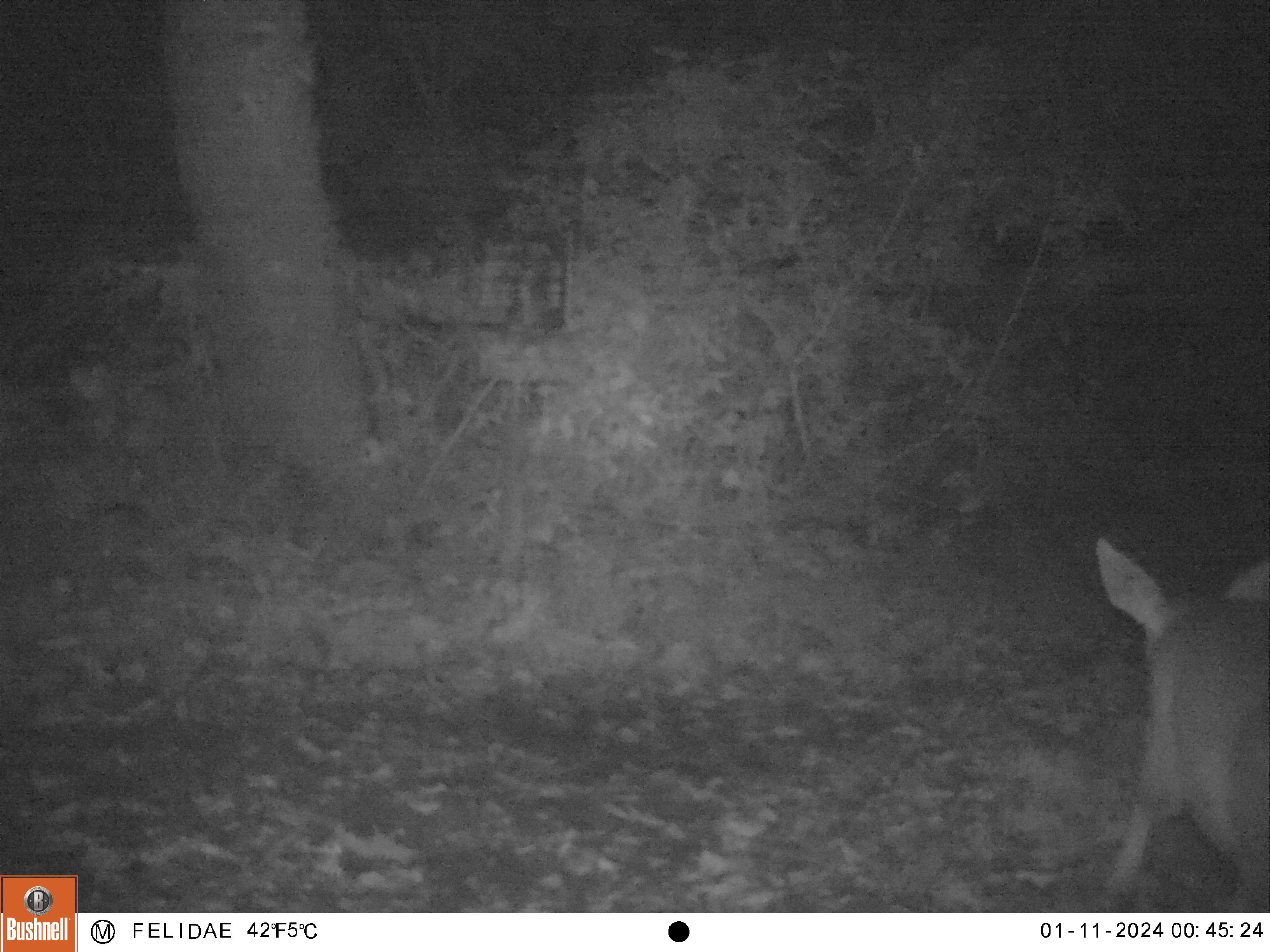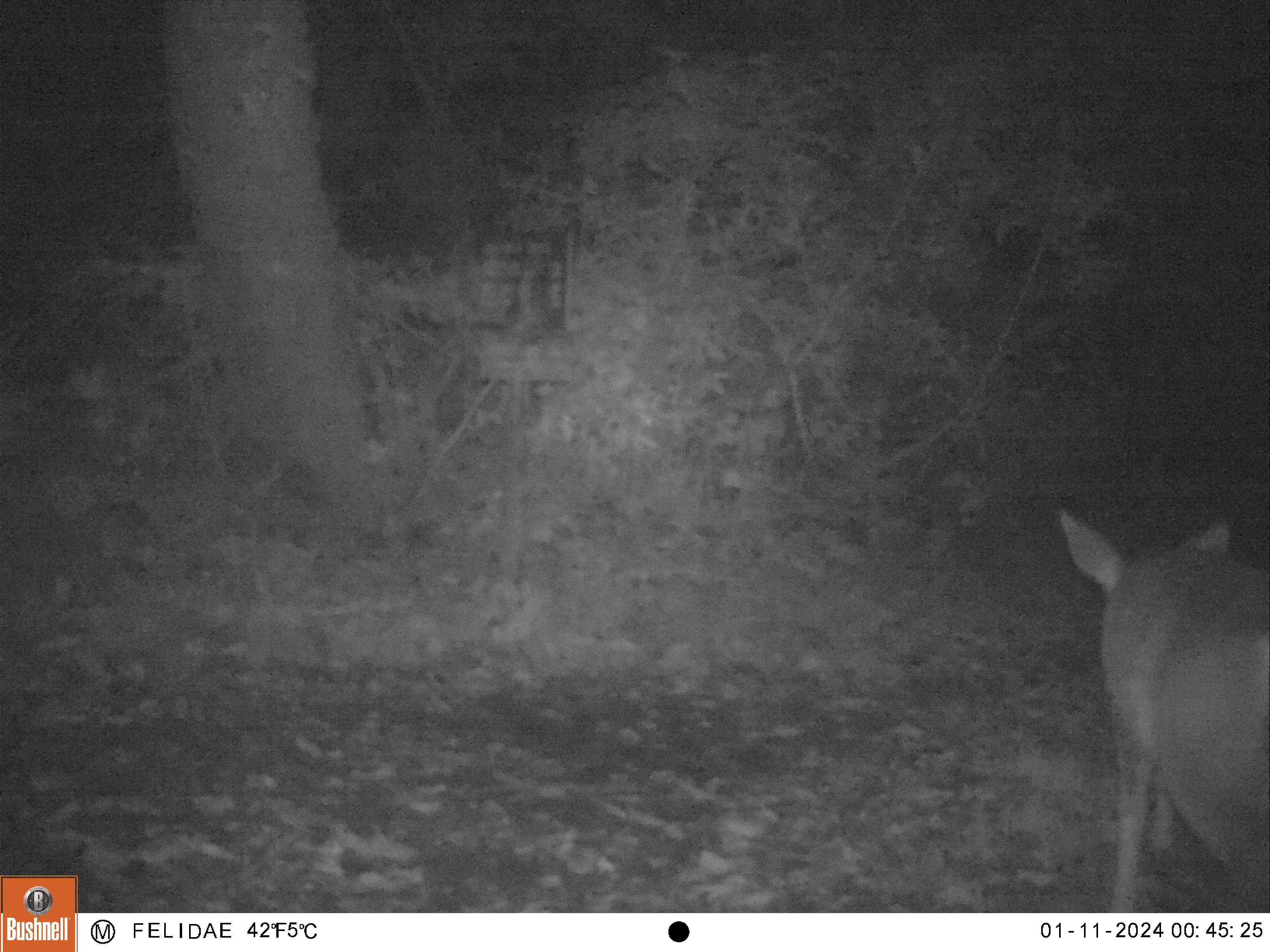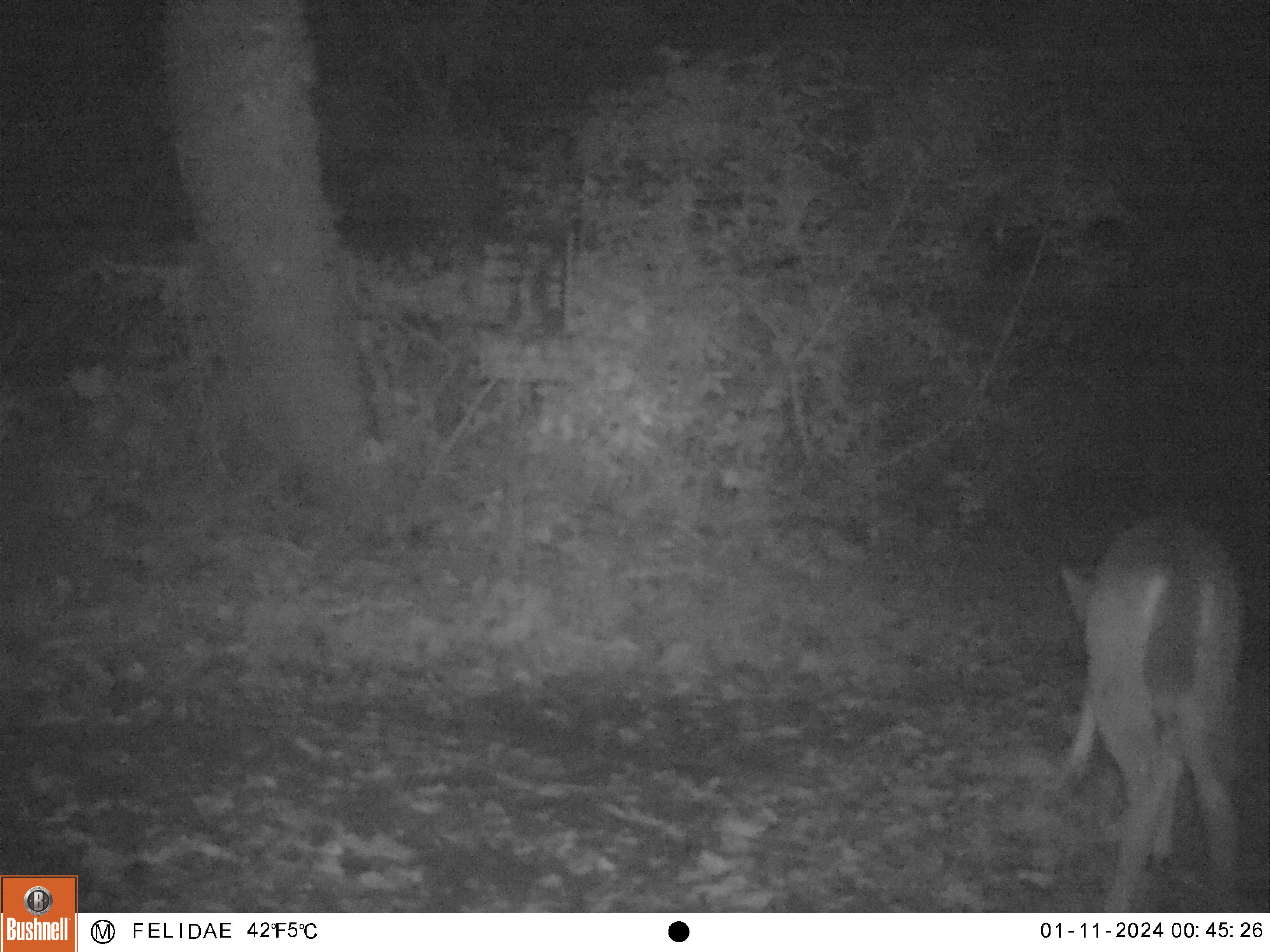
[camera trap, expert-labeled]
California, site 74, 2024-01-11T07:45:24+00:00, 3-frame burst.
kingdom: Animalia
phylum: Chordata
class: Mammalia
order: Artiodactyla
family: Cervidae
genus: Odocoileus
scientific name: Odocoileus hemionus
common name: mule deer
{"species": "mule deer (Odocoileus hemionus)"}